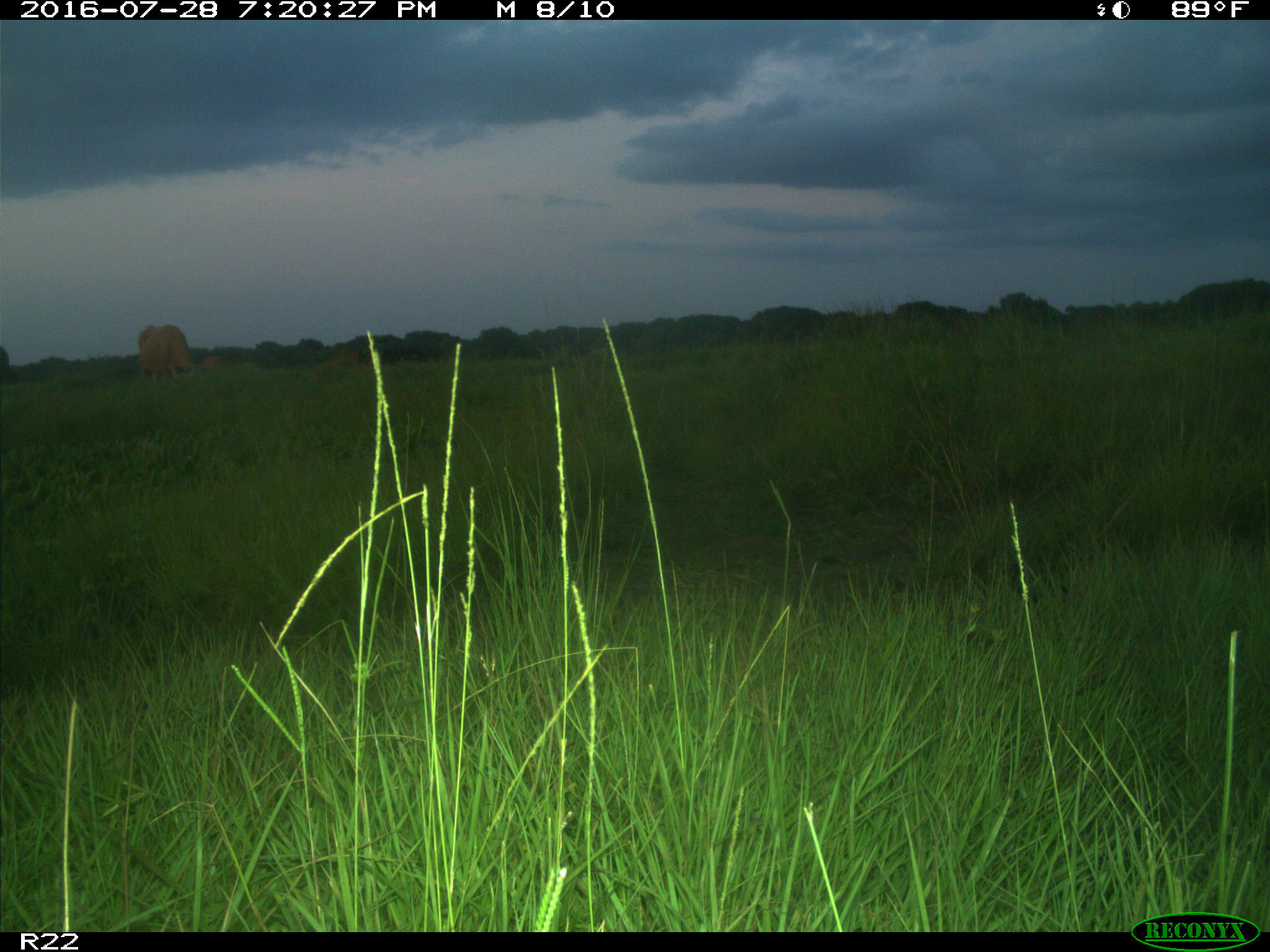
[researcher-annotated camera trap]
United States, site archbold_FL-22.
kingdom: Animalia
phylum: Chordata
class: Mammalia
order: Artiodactyla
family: Bovidae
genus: Bos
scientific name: Bos taurus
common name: domestic cow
Bos taurus (domestic cow).